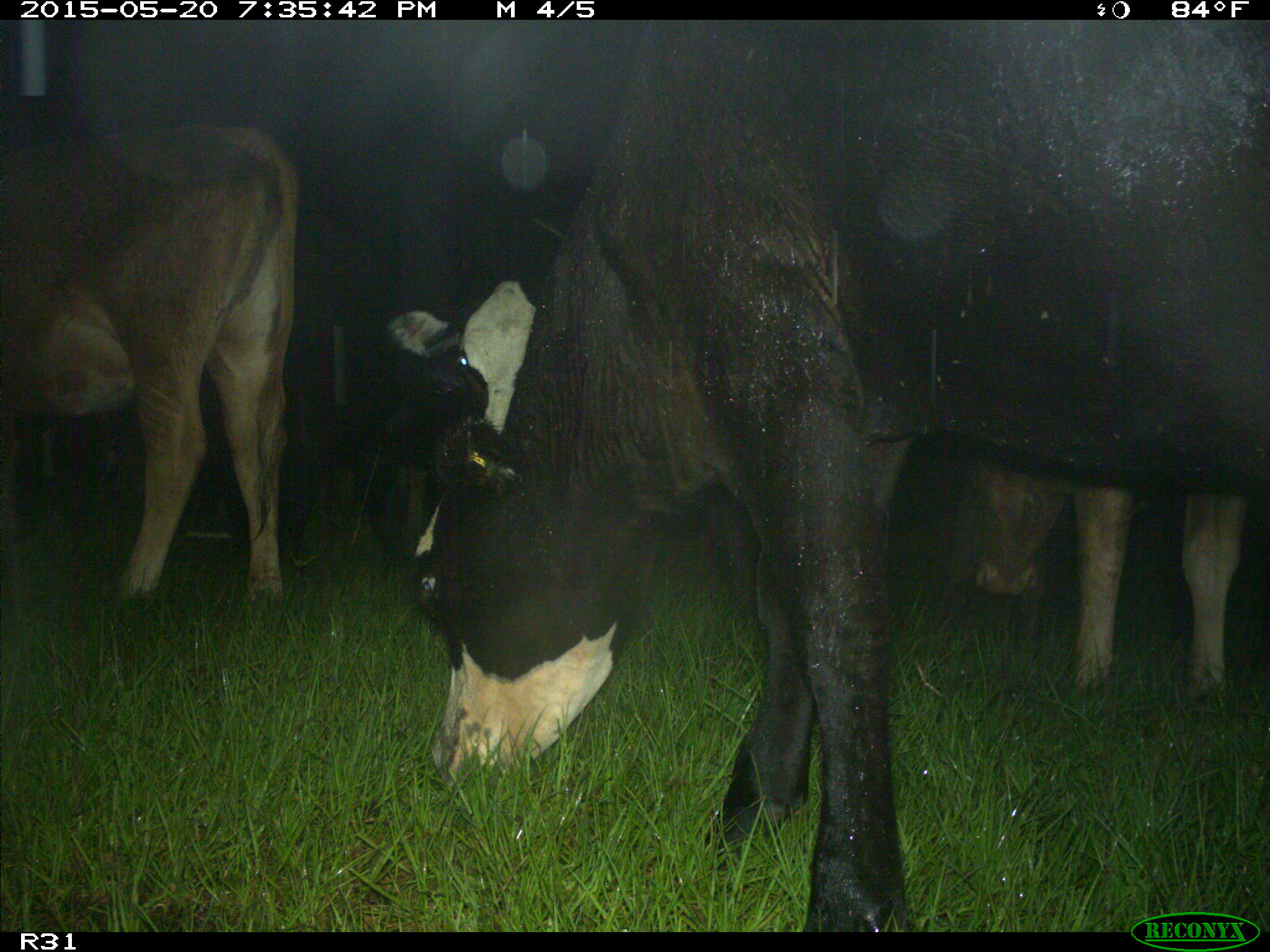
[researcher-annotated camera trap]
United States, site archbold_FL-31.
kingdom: Animalia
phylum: Chordata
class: Mammalia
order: Artiodactyla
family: Bovidae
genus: Bos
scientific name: Bos taurus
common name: domestic cow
Bos taurus (domestic cow).